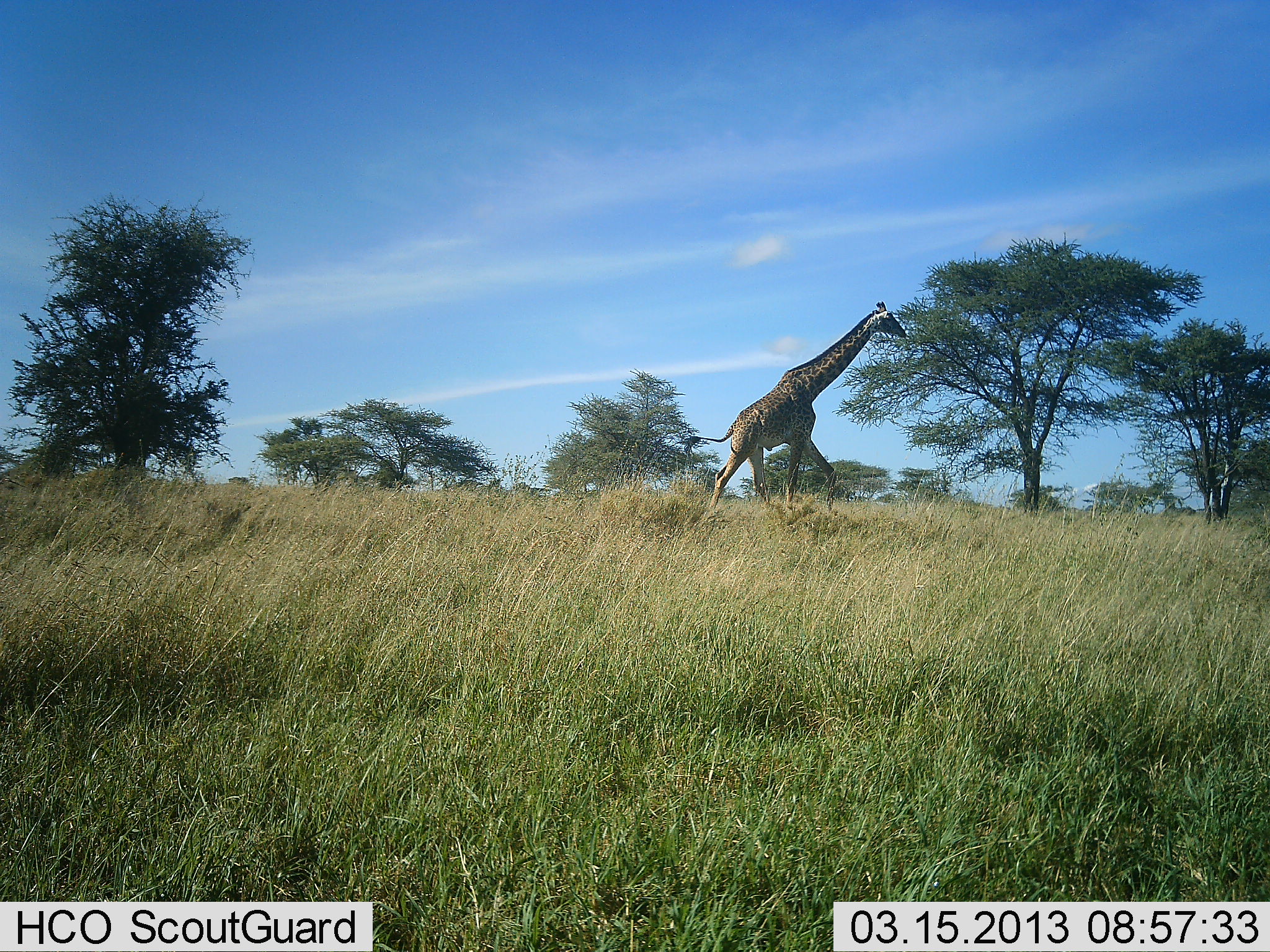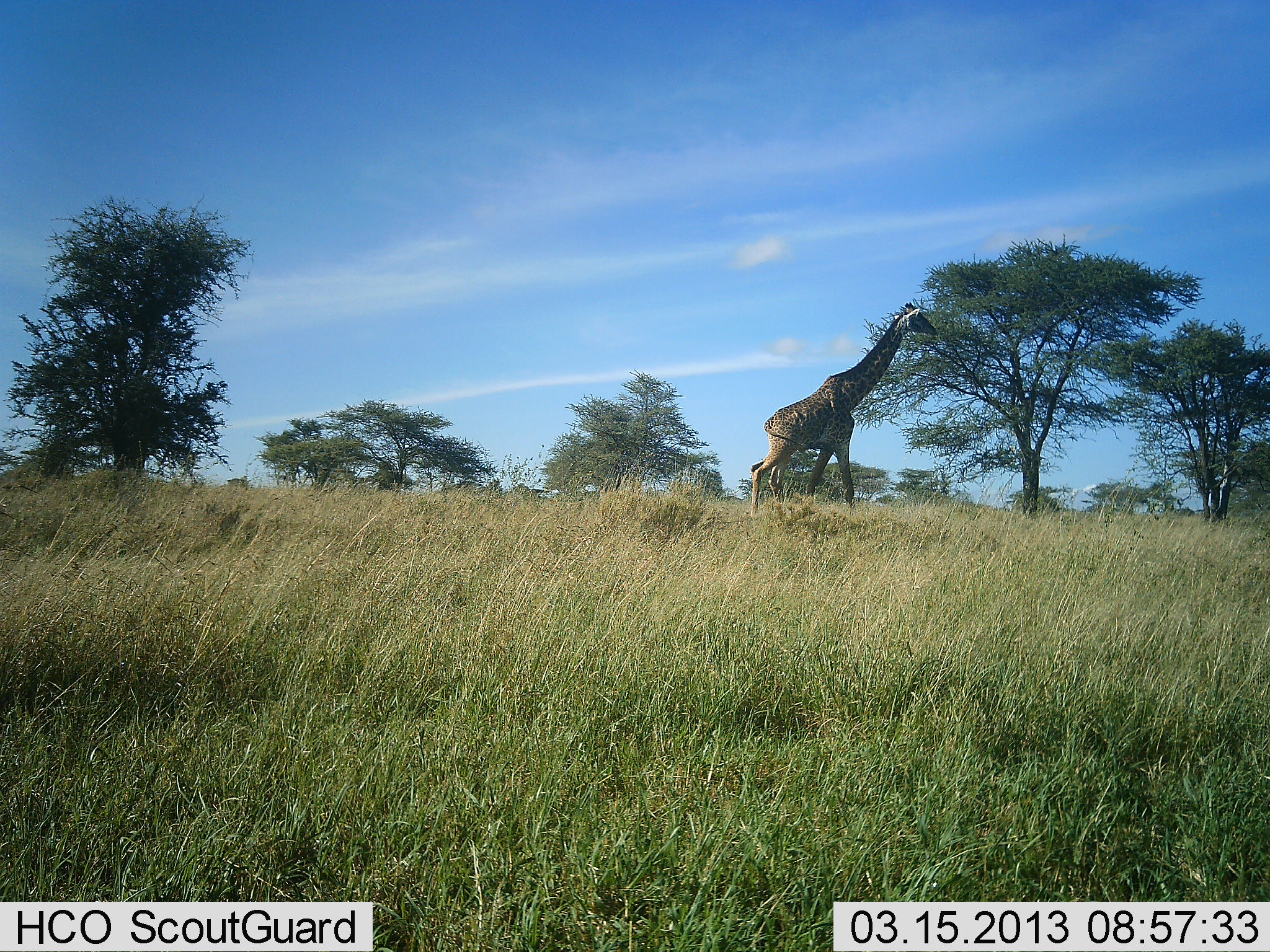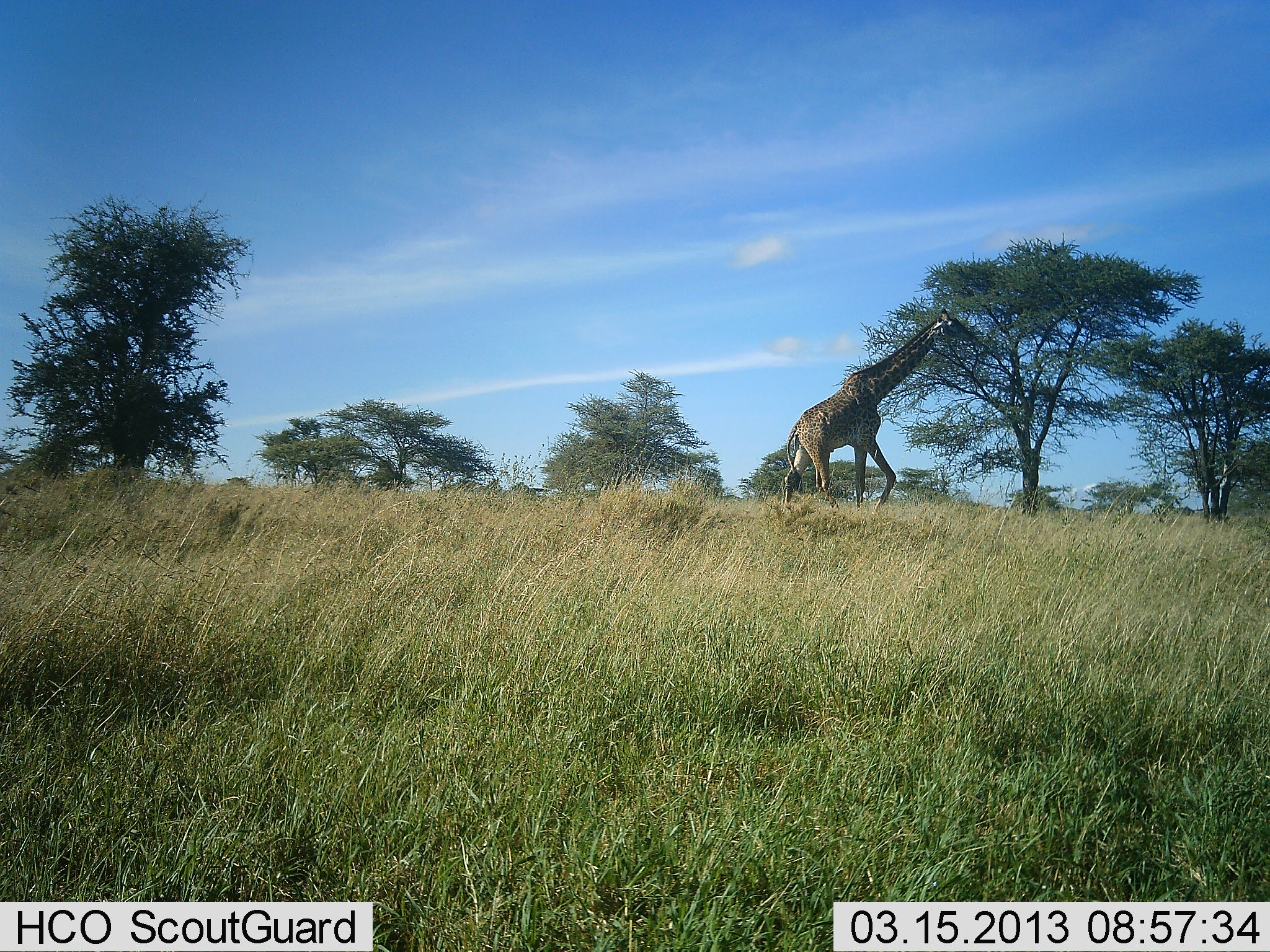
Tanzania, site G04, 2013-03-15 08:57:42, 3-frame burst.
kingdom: Animalia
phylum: Chordata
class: Mammalia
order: Artiodactyla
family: Giraffidae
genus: Giraffa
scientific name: Giraffa camelopardalis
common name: giraffe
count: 1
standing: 8%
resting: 0%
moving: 94%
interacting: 0%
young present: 0%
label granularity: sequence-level